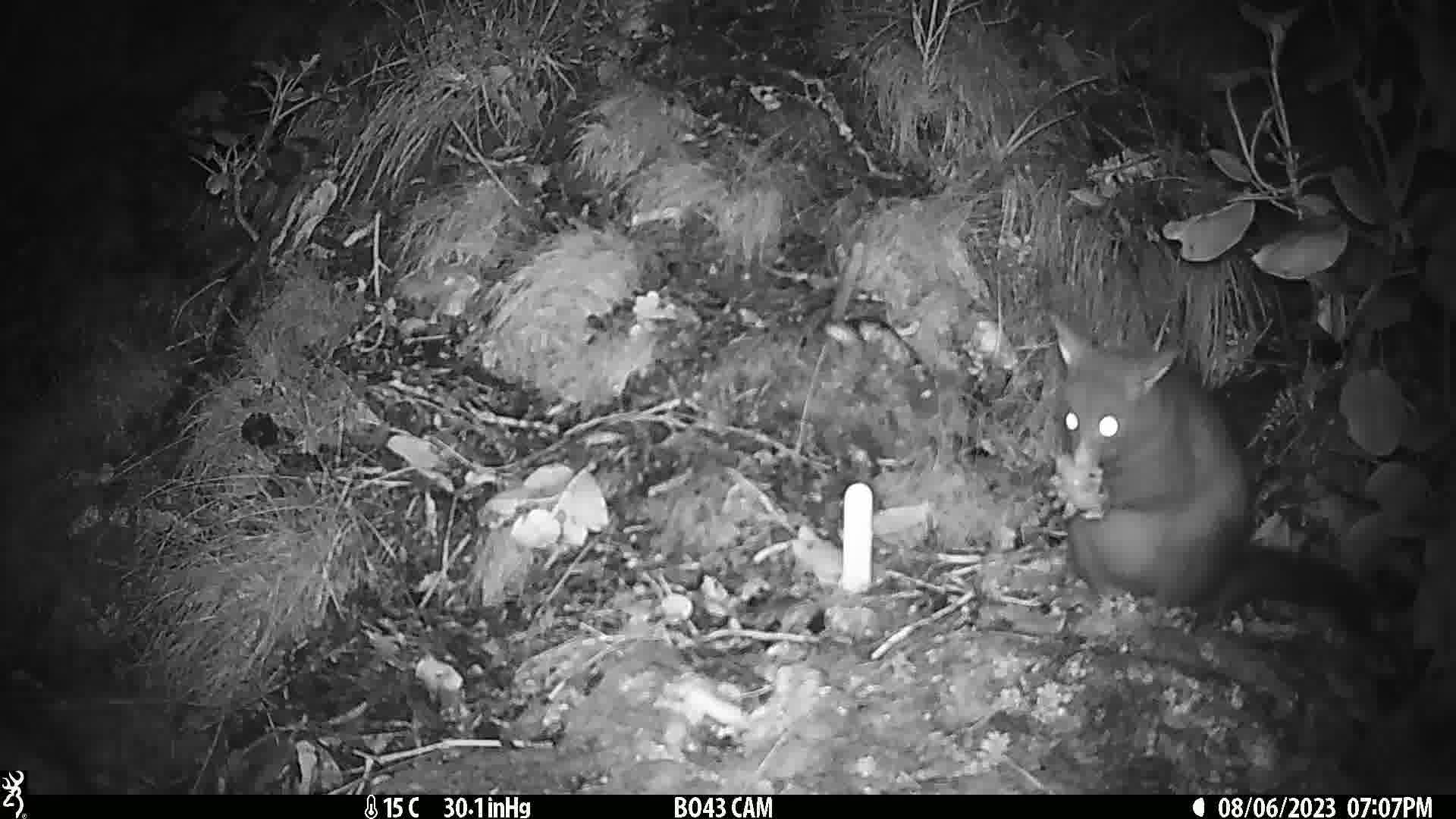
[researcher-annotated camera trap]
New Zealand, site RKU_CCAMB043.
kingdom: Animalia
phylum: Chordata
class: Mammalia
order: Diprotodontia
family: Phalangeridae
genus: Trichosurus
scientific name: Trichosurus vulpecula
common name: common brushtail possum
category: possum